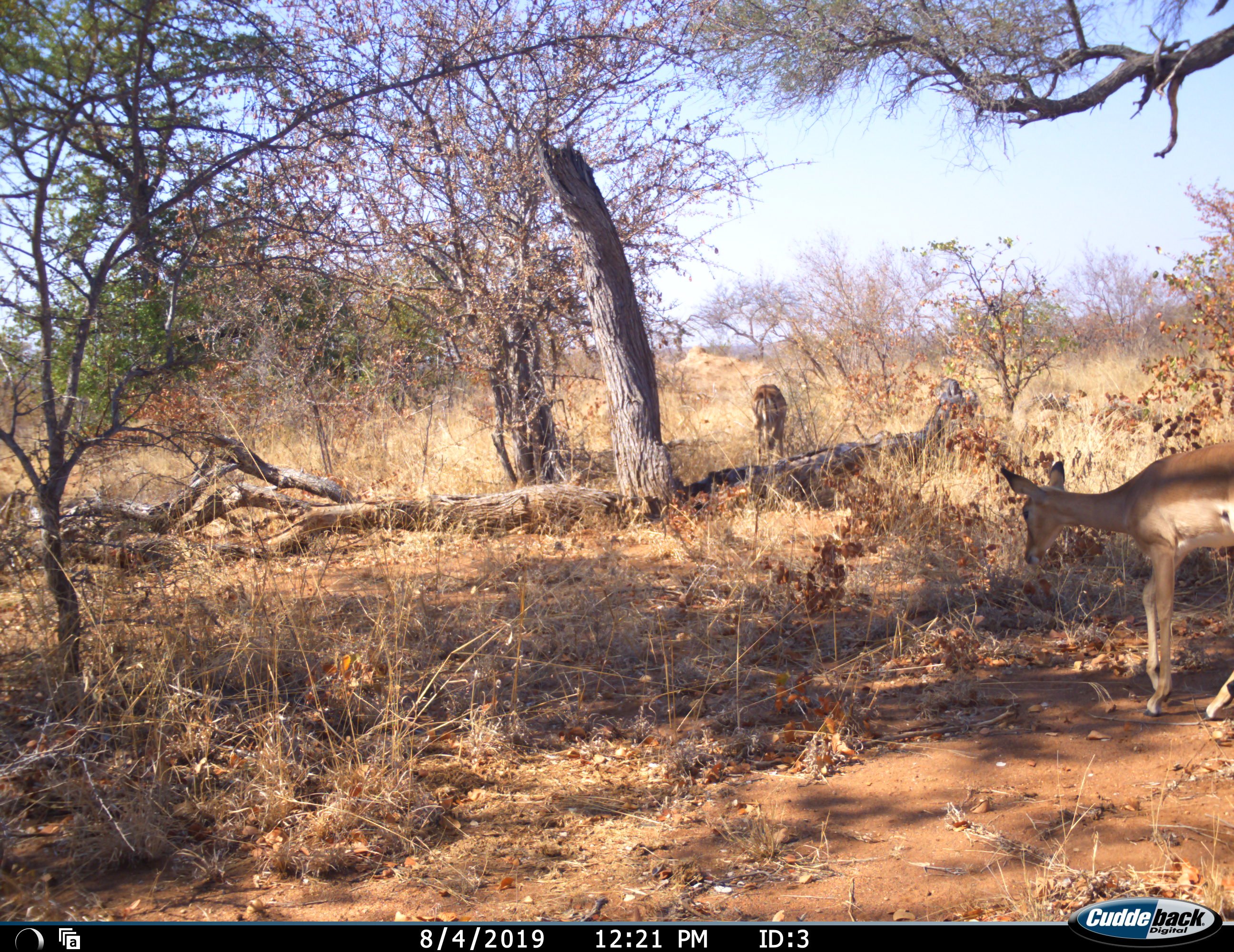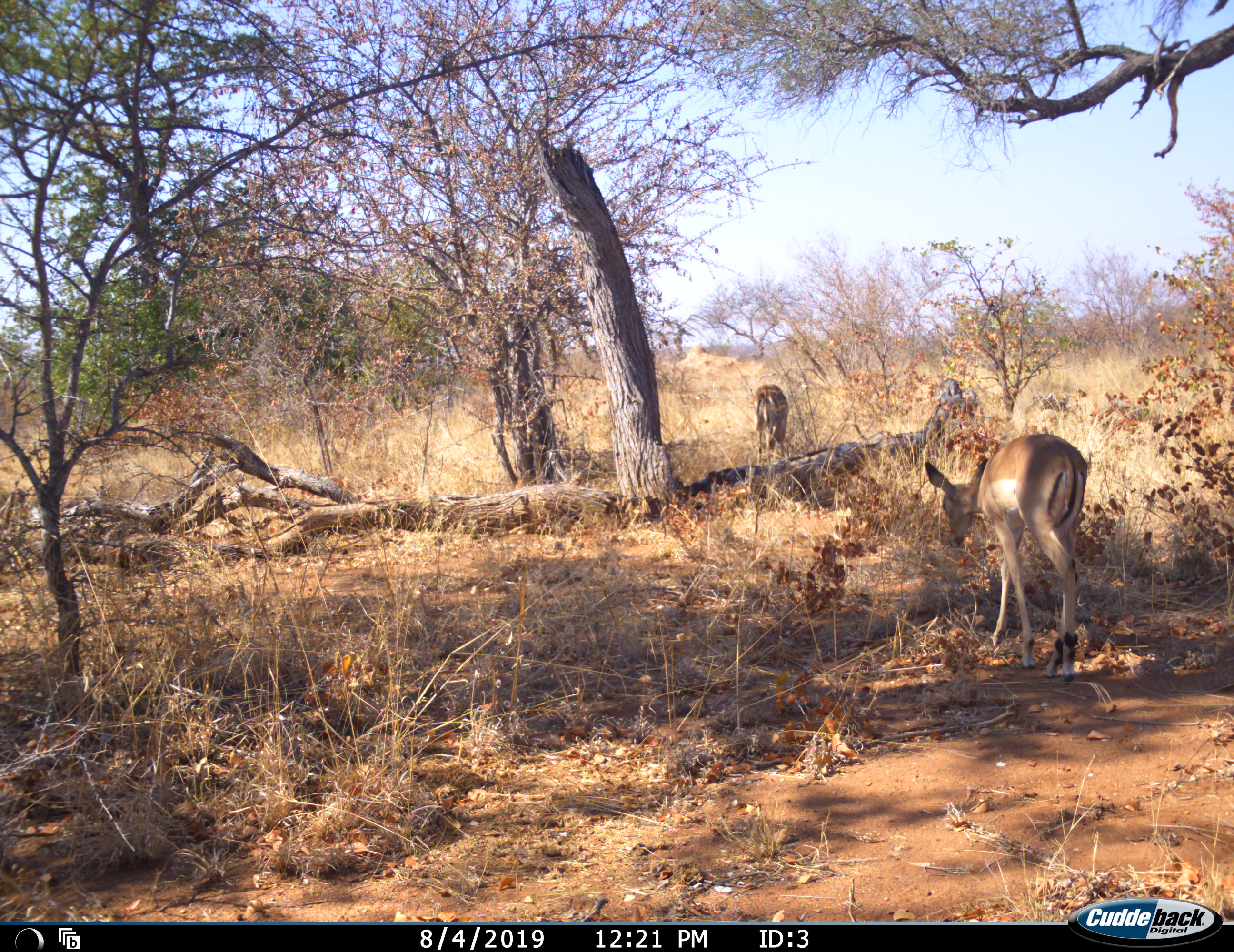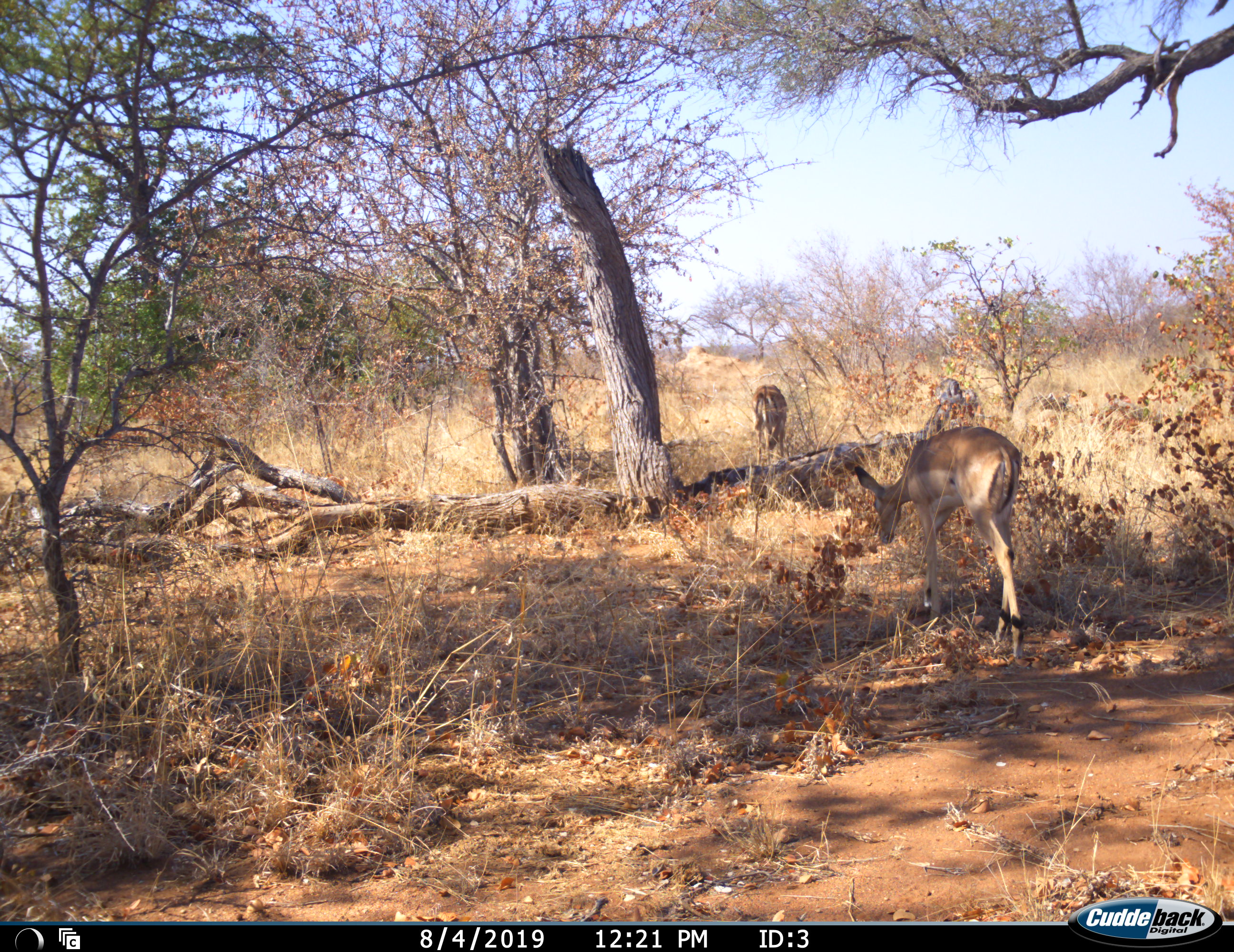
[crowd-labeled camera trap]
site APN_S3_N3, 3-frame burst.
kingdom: Animalia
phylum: Chordata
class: Mammalia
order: Artiodactyla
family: Bovidae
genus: Aepyceros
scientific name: Aepyceros melampus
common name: impala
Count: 2.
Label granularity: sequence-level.